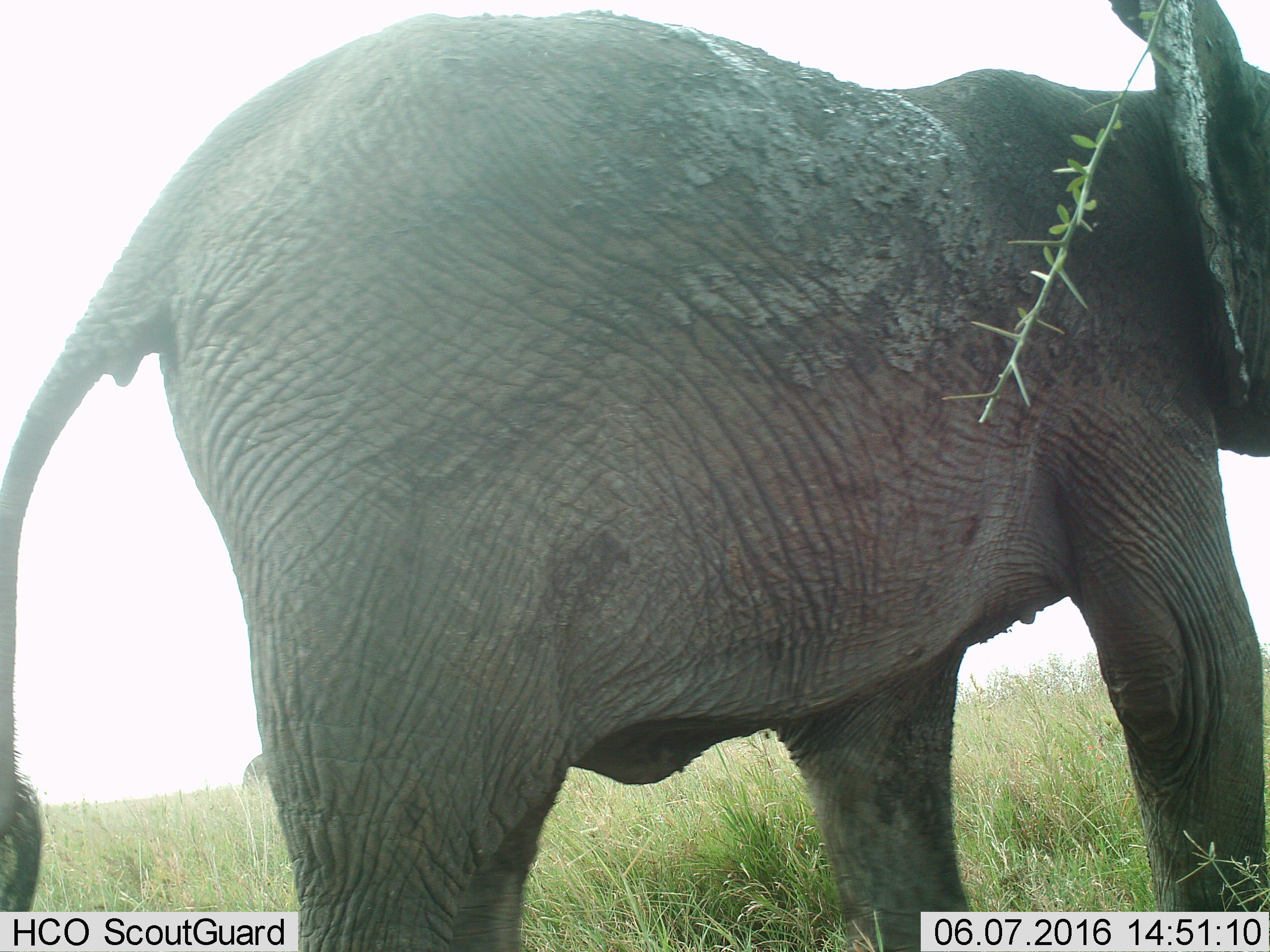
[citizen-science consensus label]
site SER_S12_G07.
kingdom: Animalia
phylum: Chordata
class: Mammalia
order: Proboscidea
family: Elephantidae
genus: Loxodonta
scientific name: Loxodonta africana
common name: african bush elephant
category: elephant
Elephant (african bush elephant) (Loxodonta africana), count 2. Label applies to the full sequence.